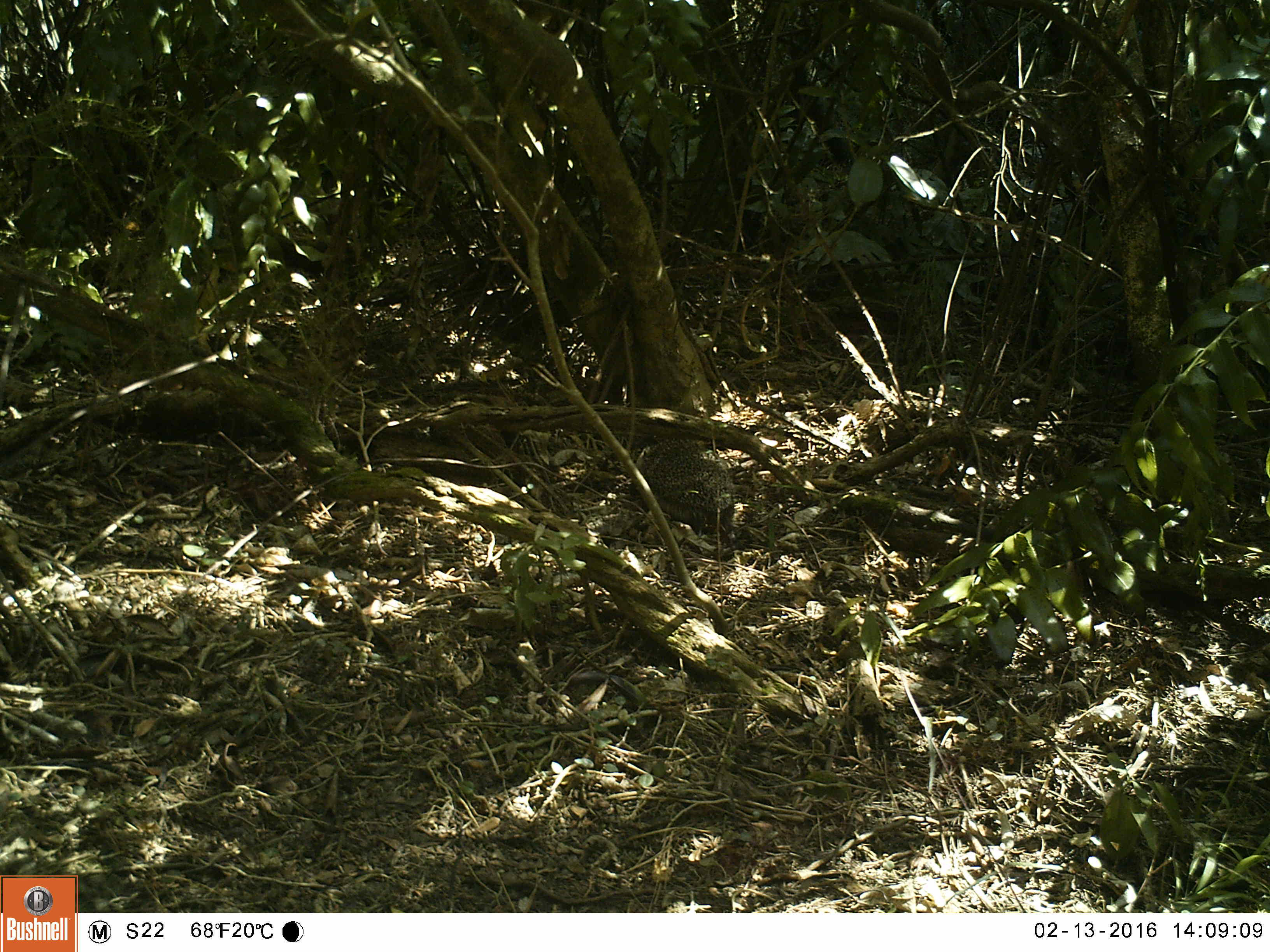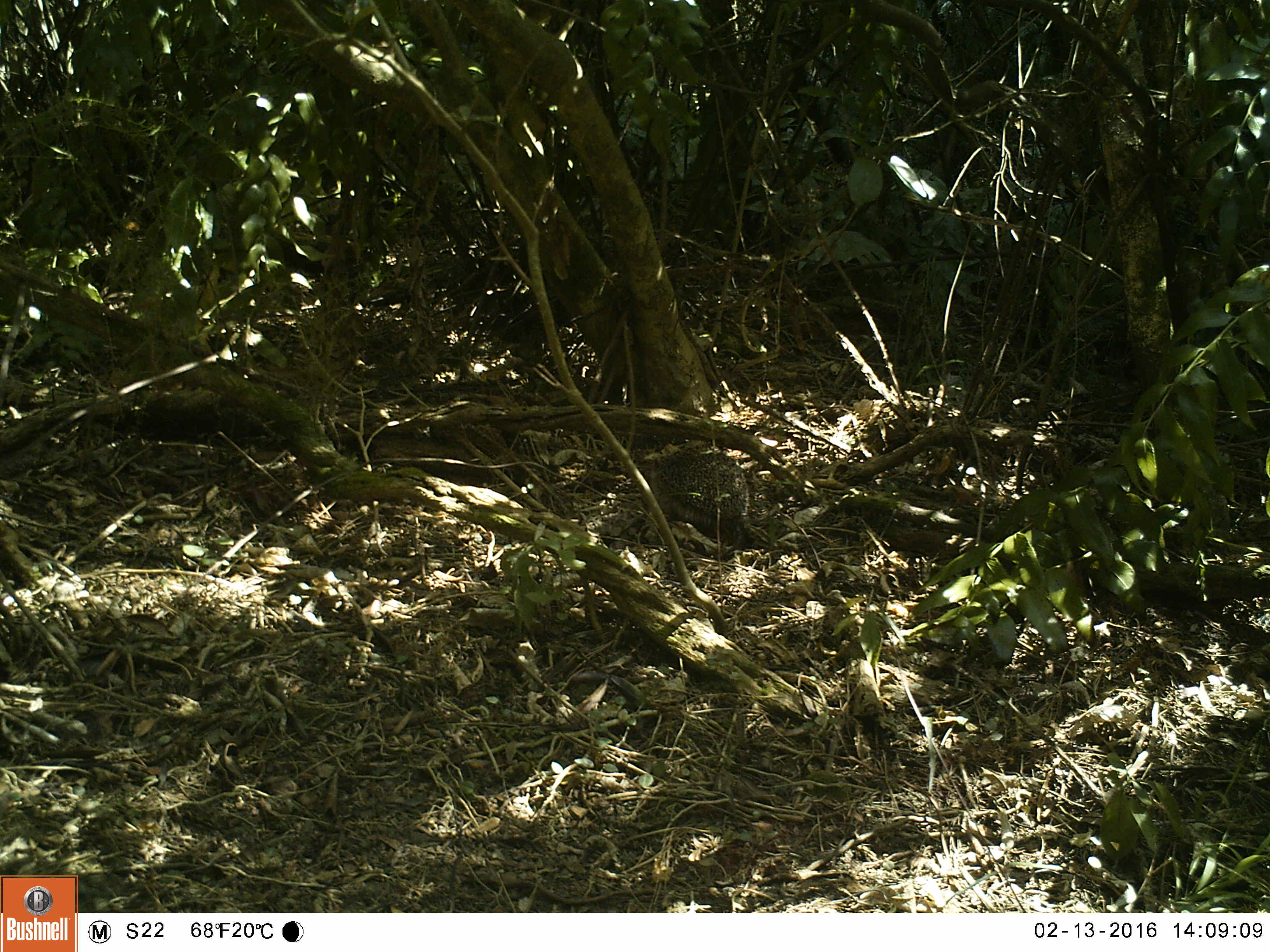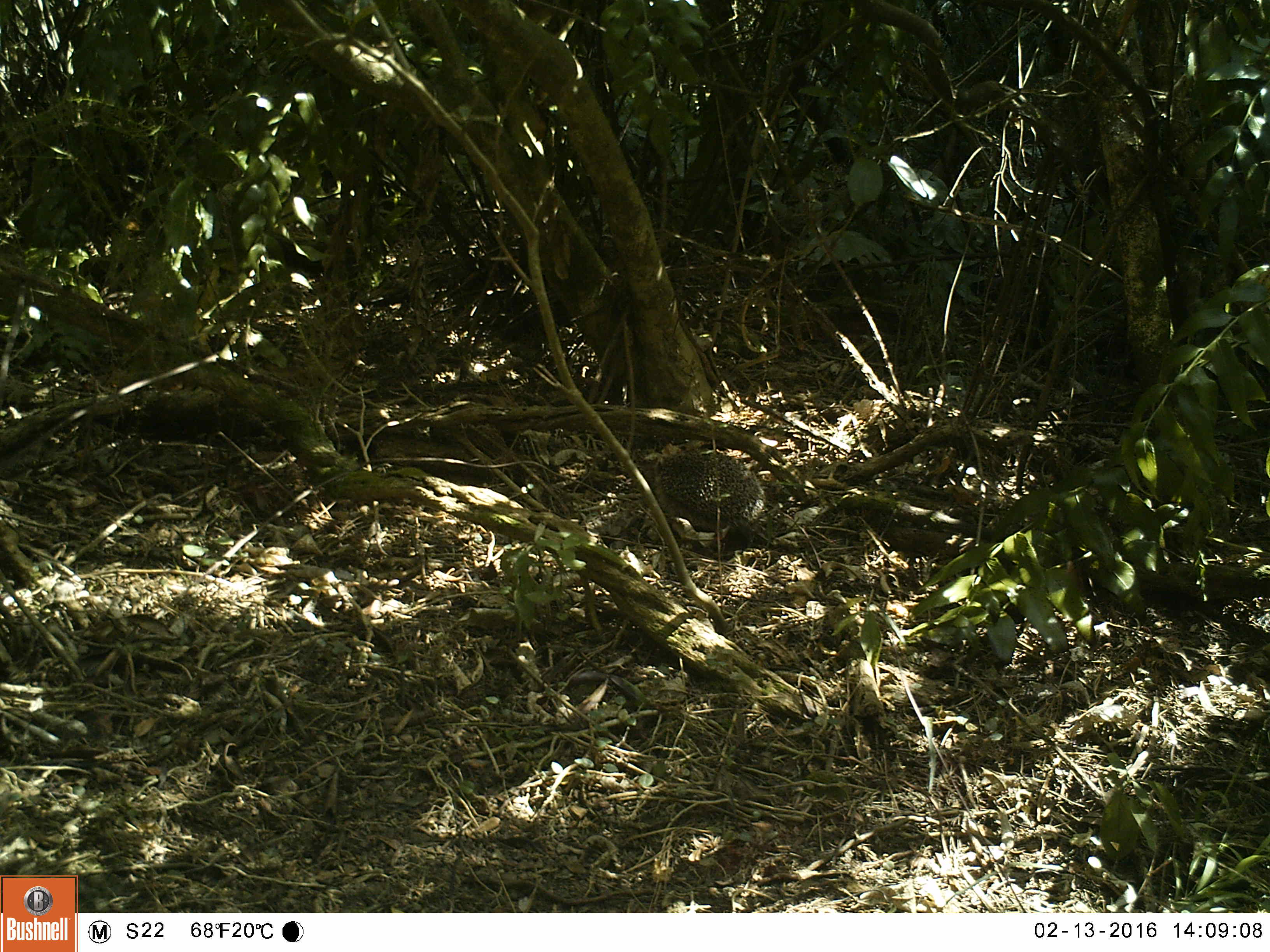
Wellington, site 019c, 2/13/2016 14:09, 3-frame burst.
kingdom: Animalia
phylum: Chordata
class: Mammalia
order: Eulipotyphla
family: Erinaceidae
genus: Erinaceus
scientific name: Erinaceus europaeus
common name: hedgehog